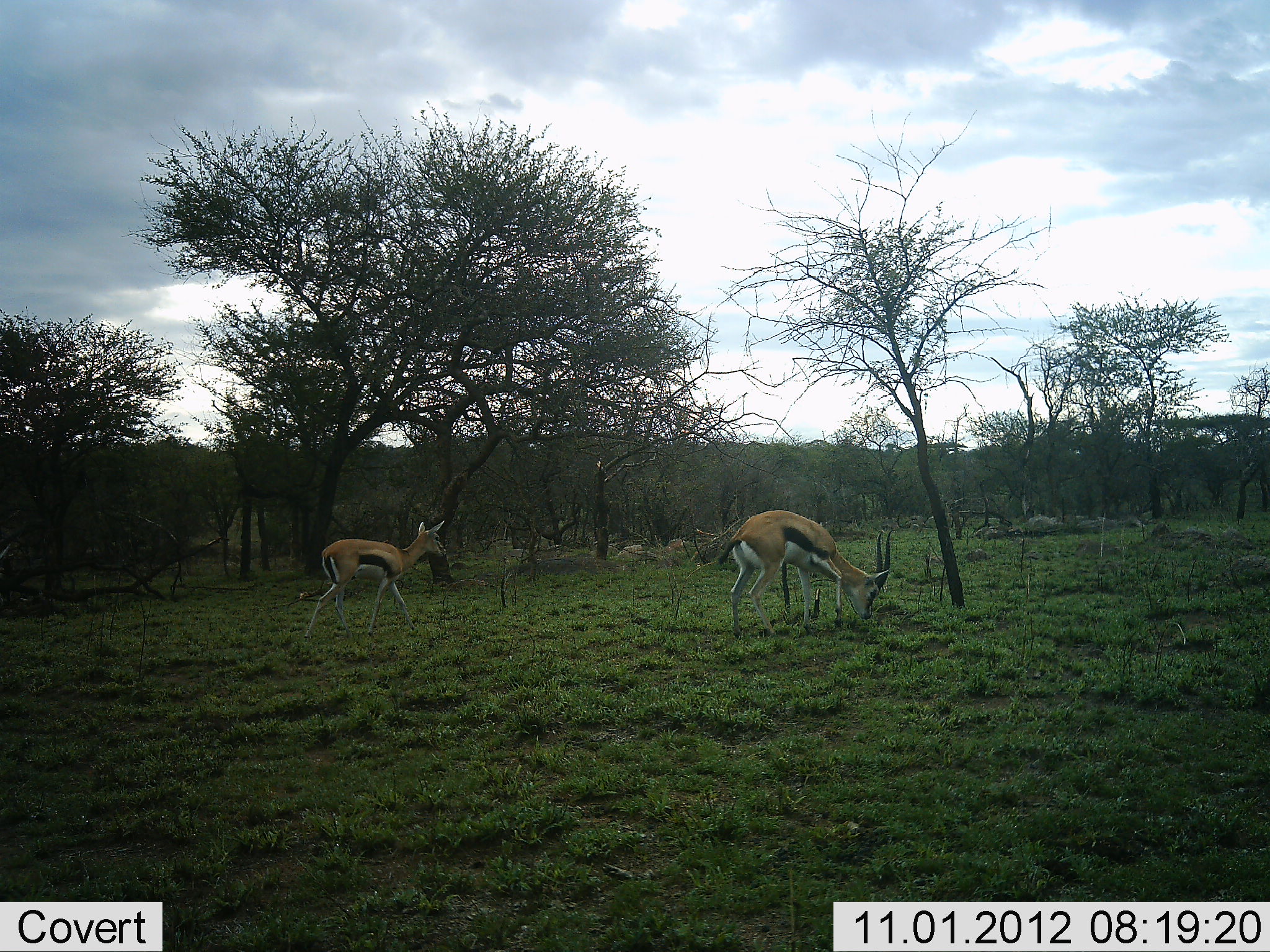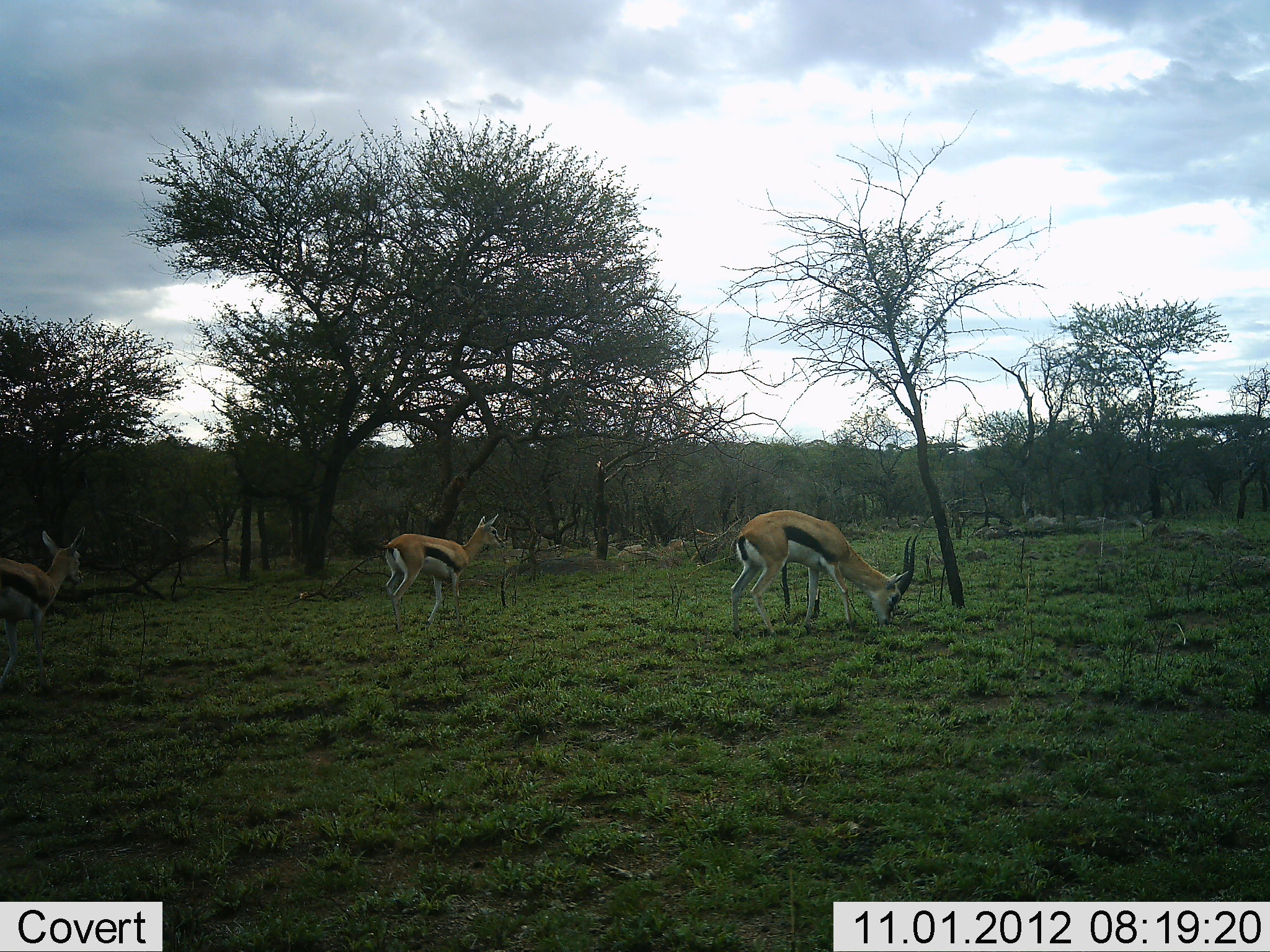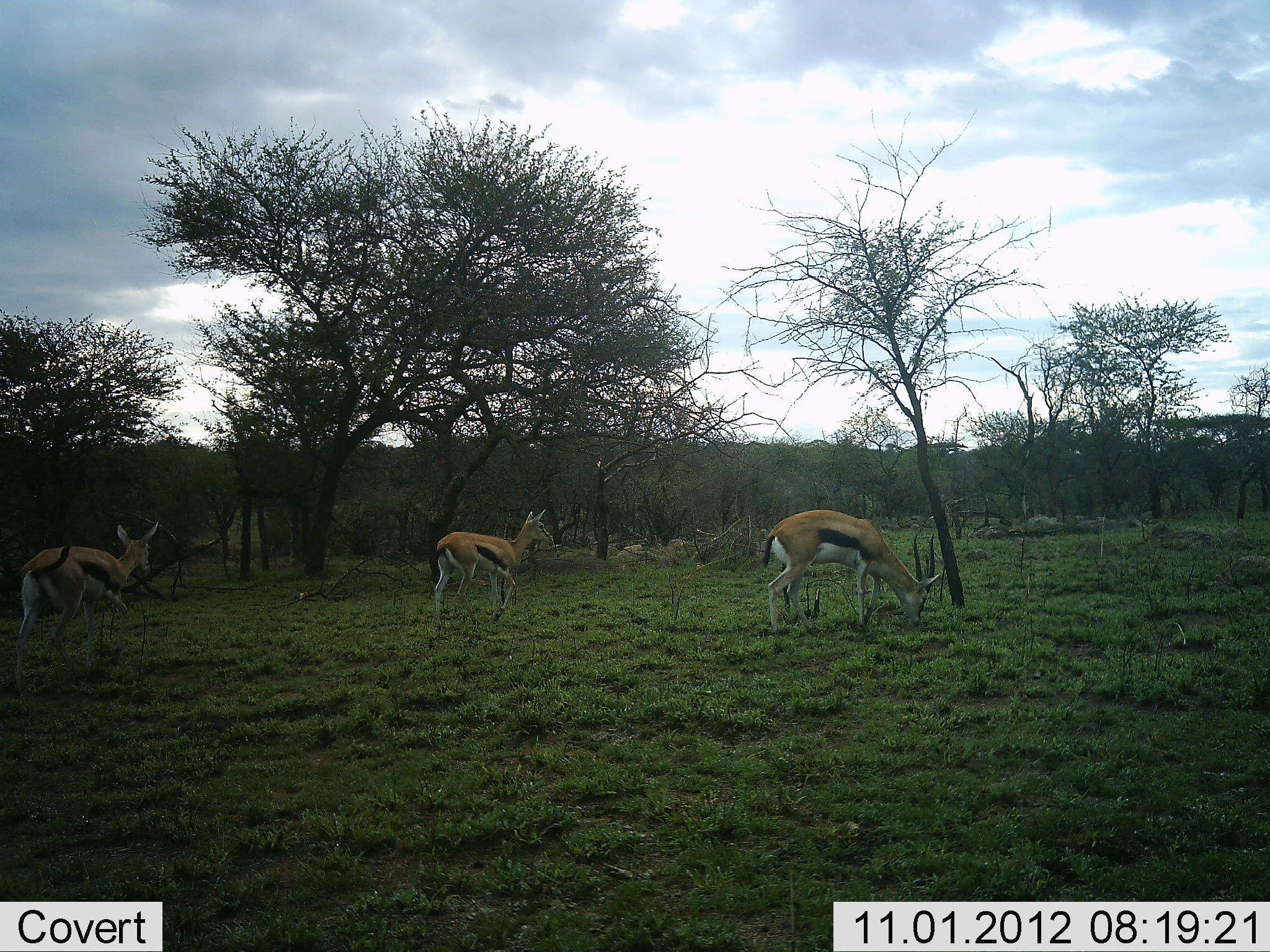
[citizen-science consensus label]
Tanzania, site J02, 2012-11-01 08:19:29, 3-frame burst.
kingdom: Animalia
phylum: Chordata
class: Mammalia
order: Artiodactyla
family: Bovidae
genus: Eudorcas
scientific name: Eudorcas thomsonii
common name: thomson's gazelle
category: gazellethomsons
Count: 3.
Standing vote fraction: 30%.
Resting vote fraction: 0%.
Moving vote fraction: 70%.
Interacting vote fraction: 0%.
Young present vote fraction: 0%.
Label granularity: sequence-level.